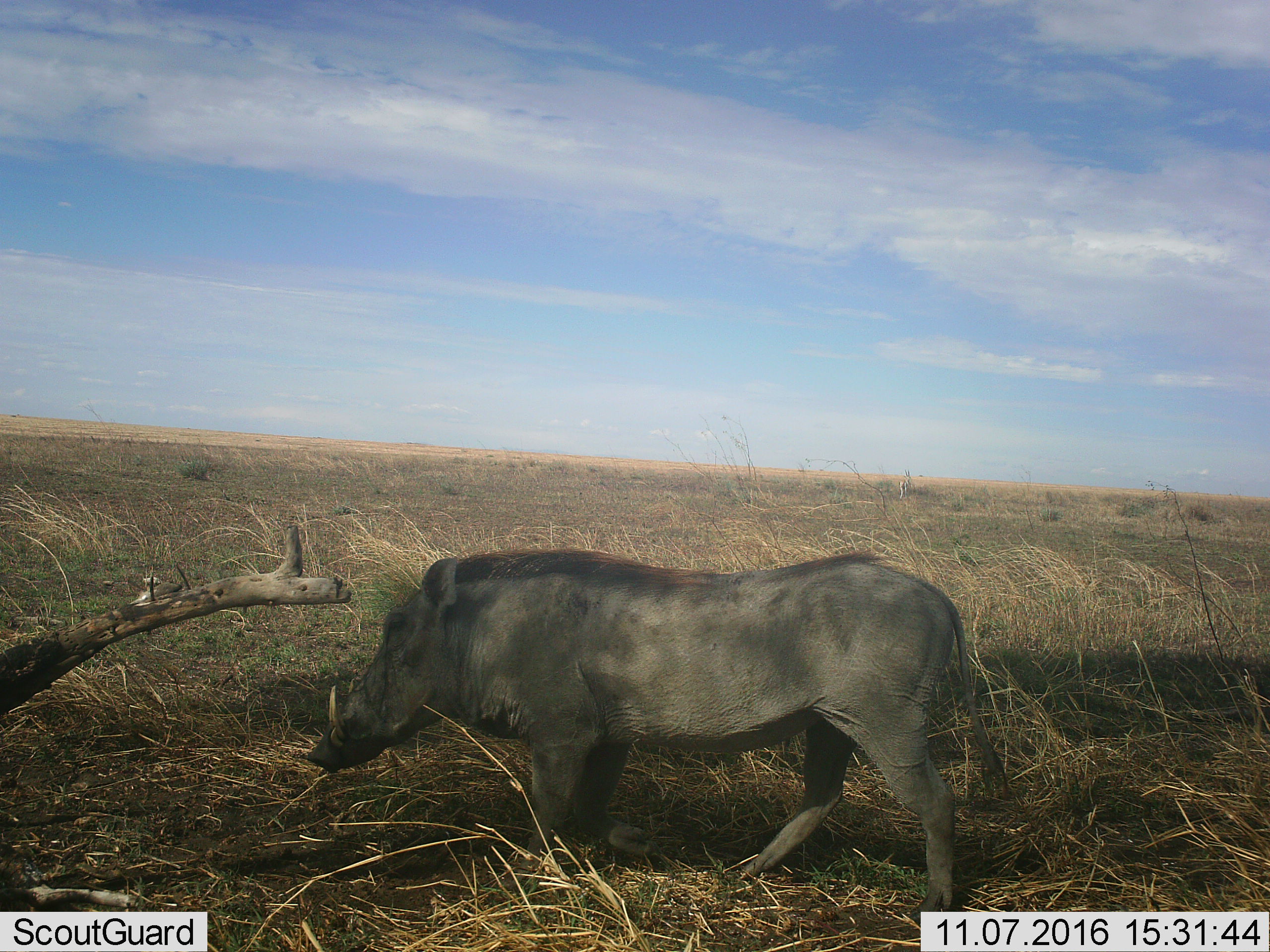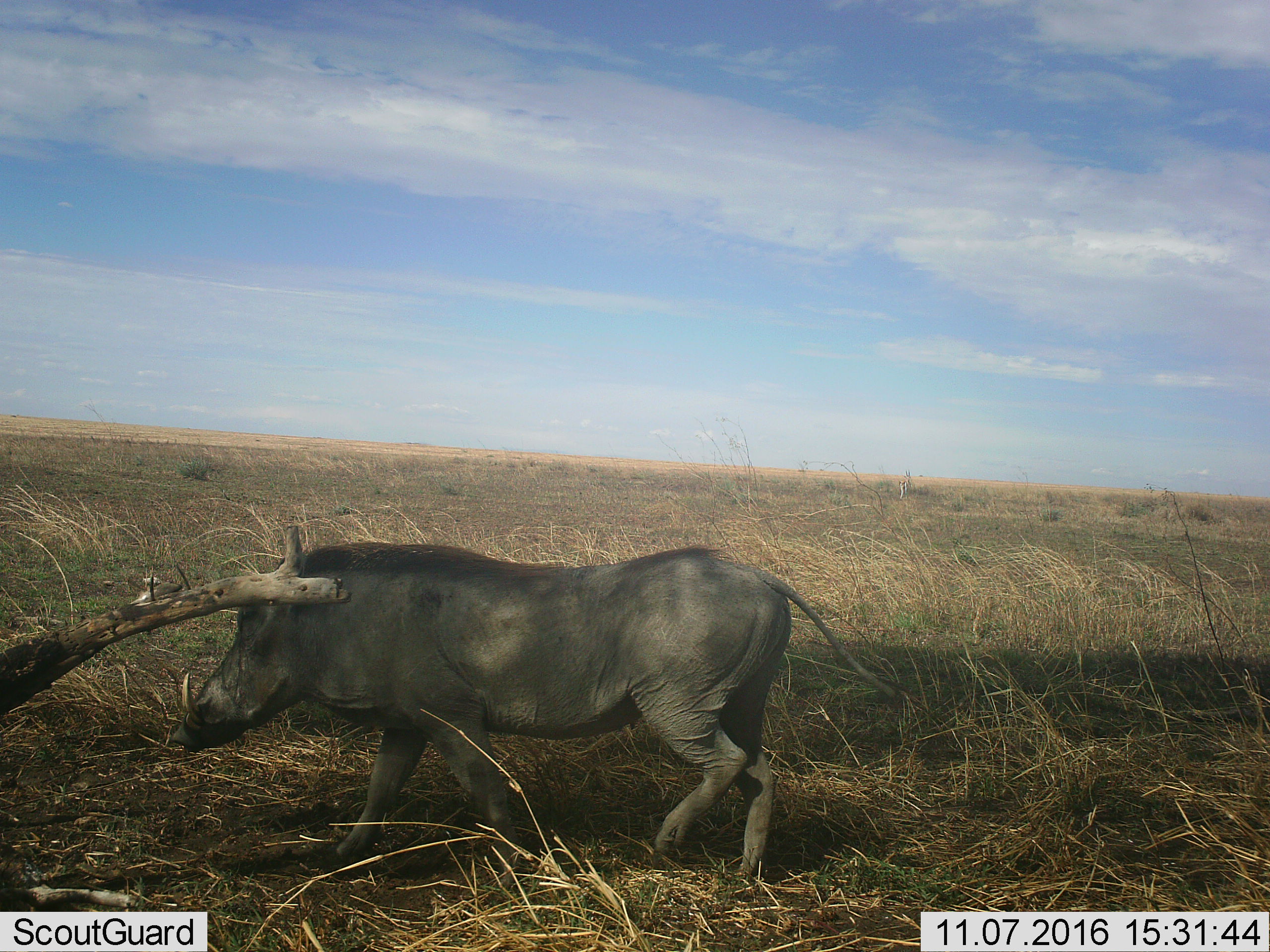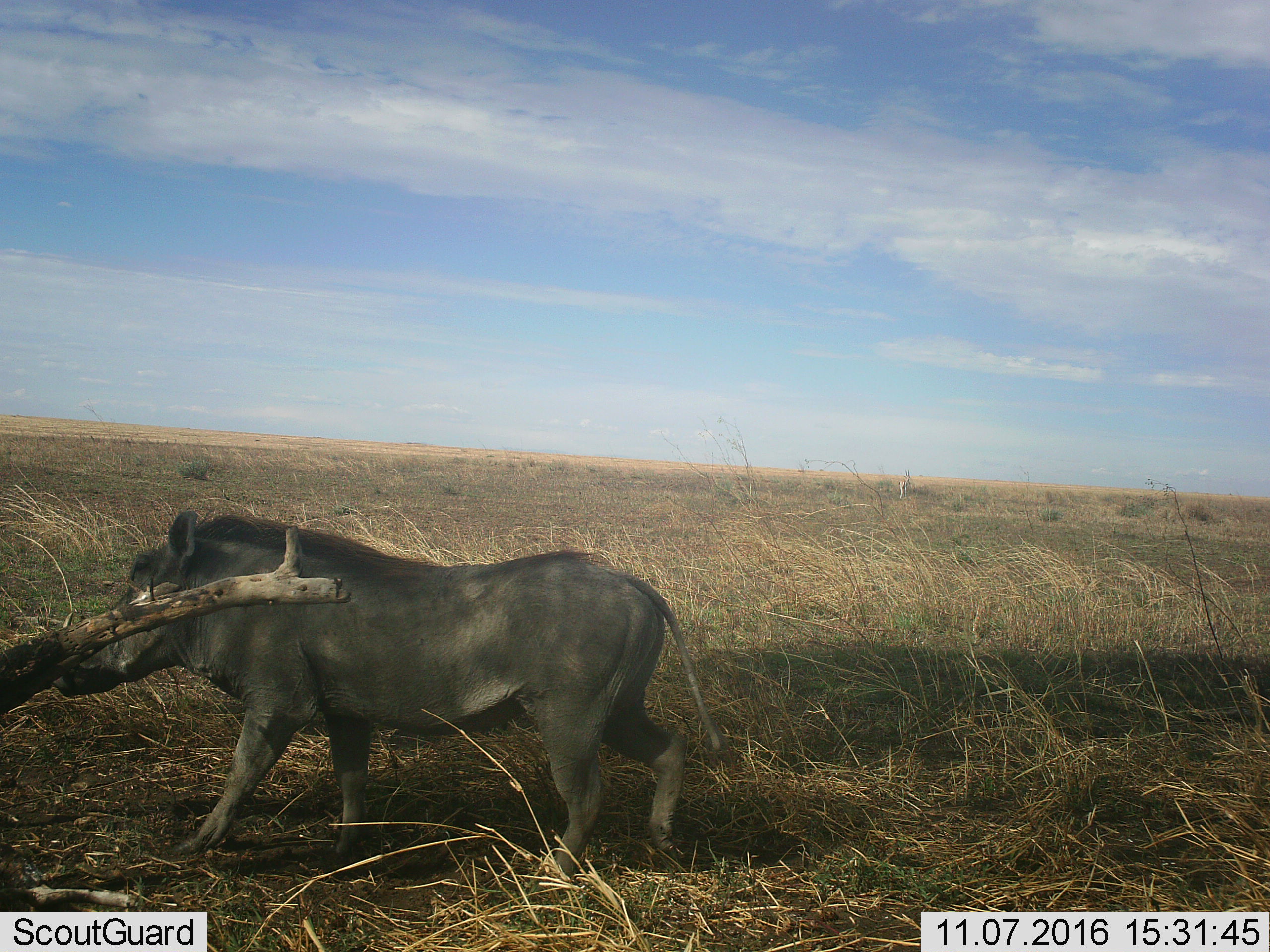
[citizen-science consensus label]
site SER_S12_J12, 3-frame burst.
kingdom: Animalia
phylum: Chordata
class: Mammalia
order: Artiodactyla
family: Suidae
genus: Phacochoerus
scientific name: Phacochoerus africanus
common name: warthog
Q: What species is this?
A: Warthog (Phacochoerus africanus).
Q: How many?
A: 1.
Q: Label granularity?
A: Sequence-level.